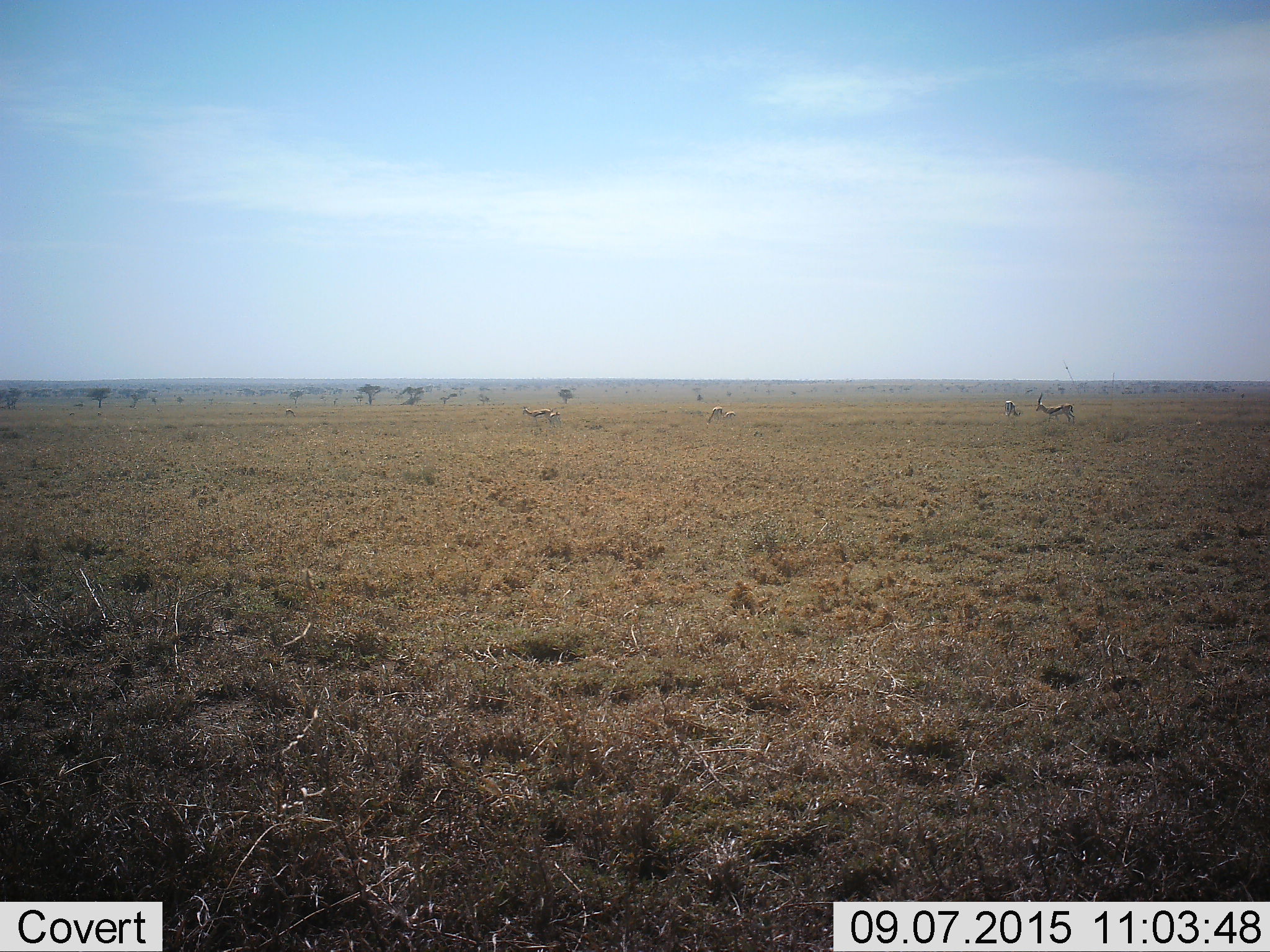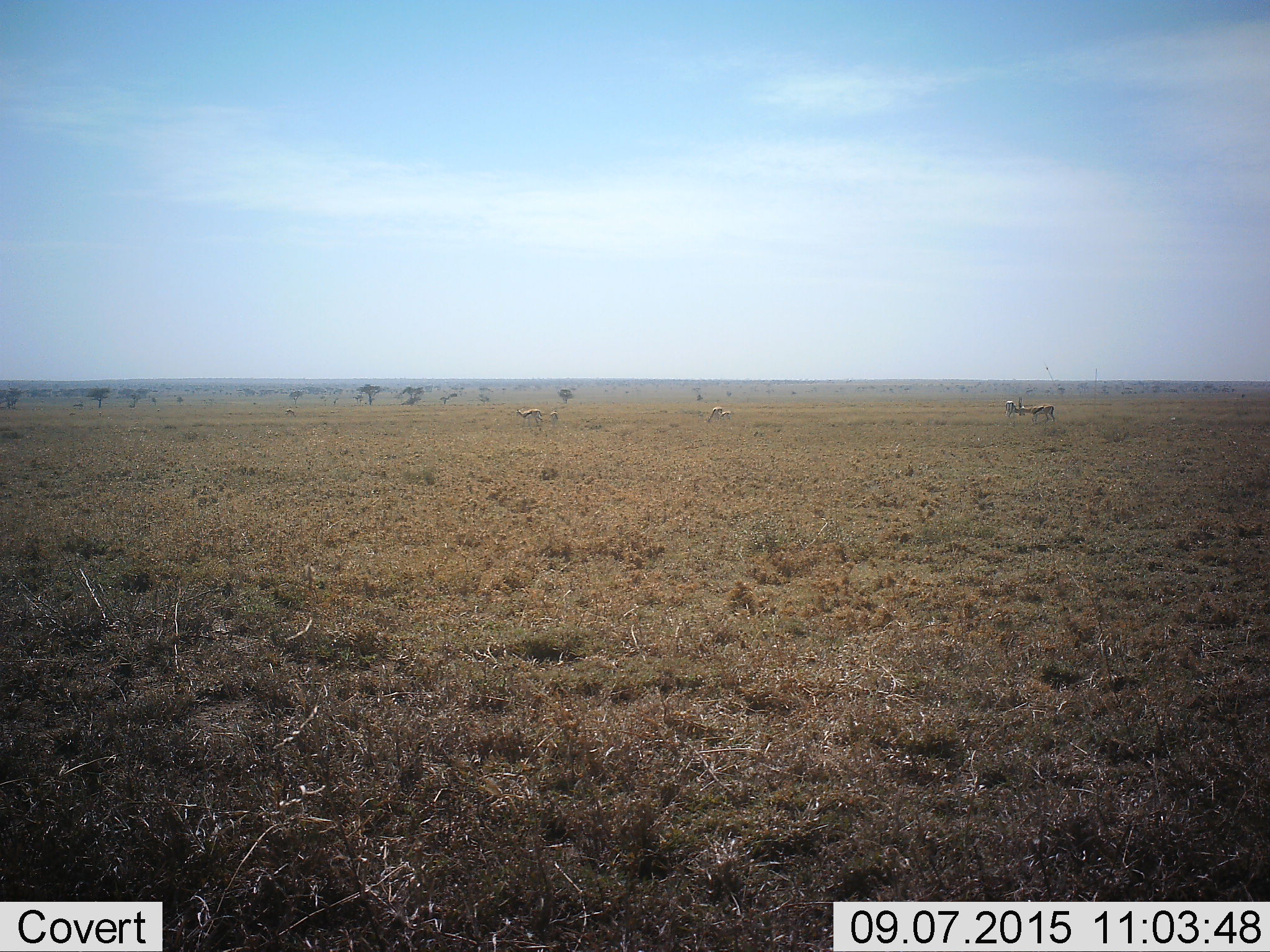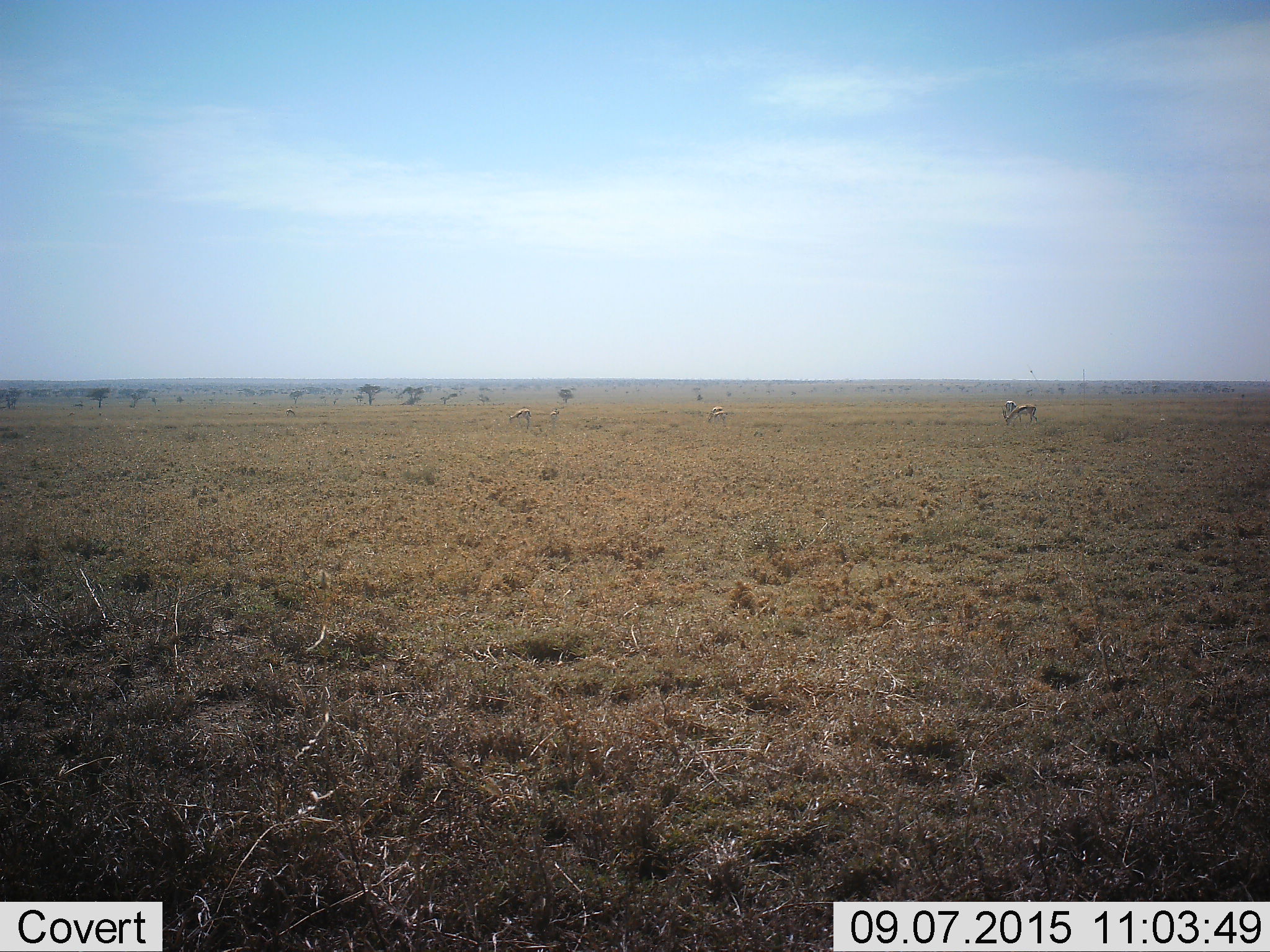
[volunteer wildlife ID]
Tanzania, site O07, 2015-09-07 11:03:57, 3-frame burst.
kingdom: Animalia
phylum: Chordata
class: Mammalia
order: Artiodactyla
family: Bovidae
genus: Eudorcas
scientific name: Eudorcas thomsonii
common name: thomson's gazelle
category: gazellethomsons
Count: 9.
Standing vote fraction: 43%.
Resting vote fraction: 0%.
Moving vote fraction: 14%.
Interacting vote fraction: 14%.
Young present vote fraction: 43%.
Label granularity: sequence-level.